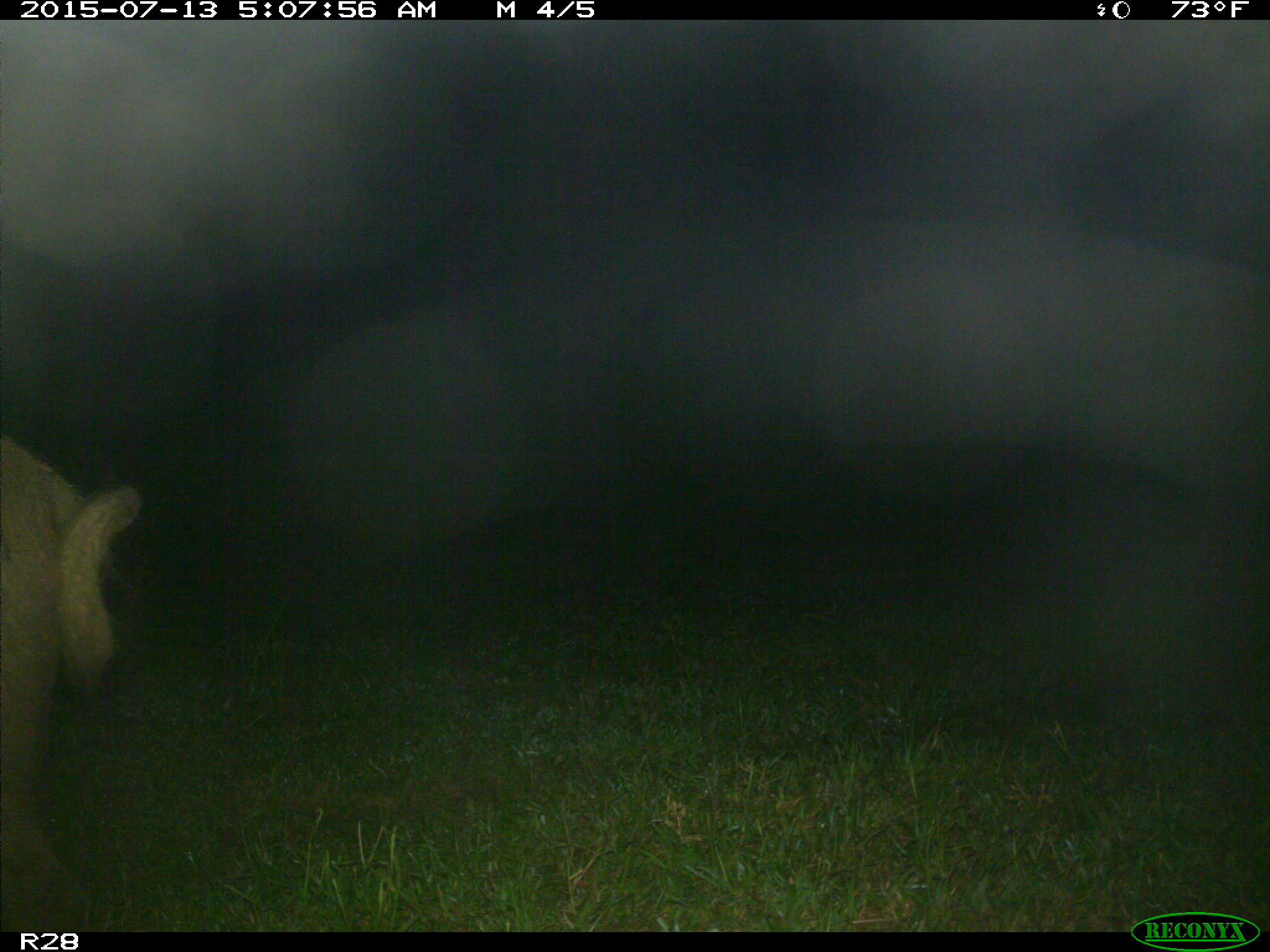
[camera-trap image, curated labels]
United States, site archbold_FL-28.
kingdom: Animalia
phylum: Chordata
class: Mammalia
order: Artiodactyla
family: Suidae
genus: Sus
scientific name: Sus scrofa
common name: wild boar